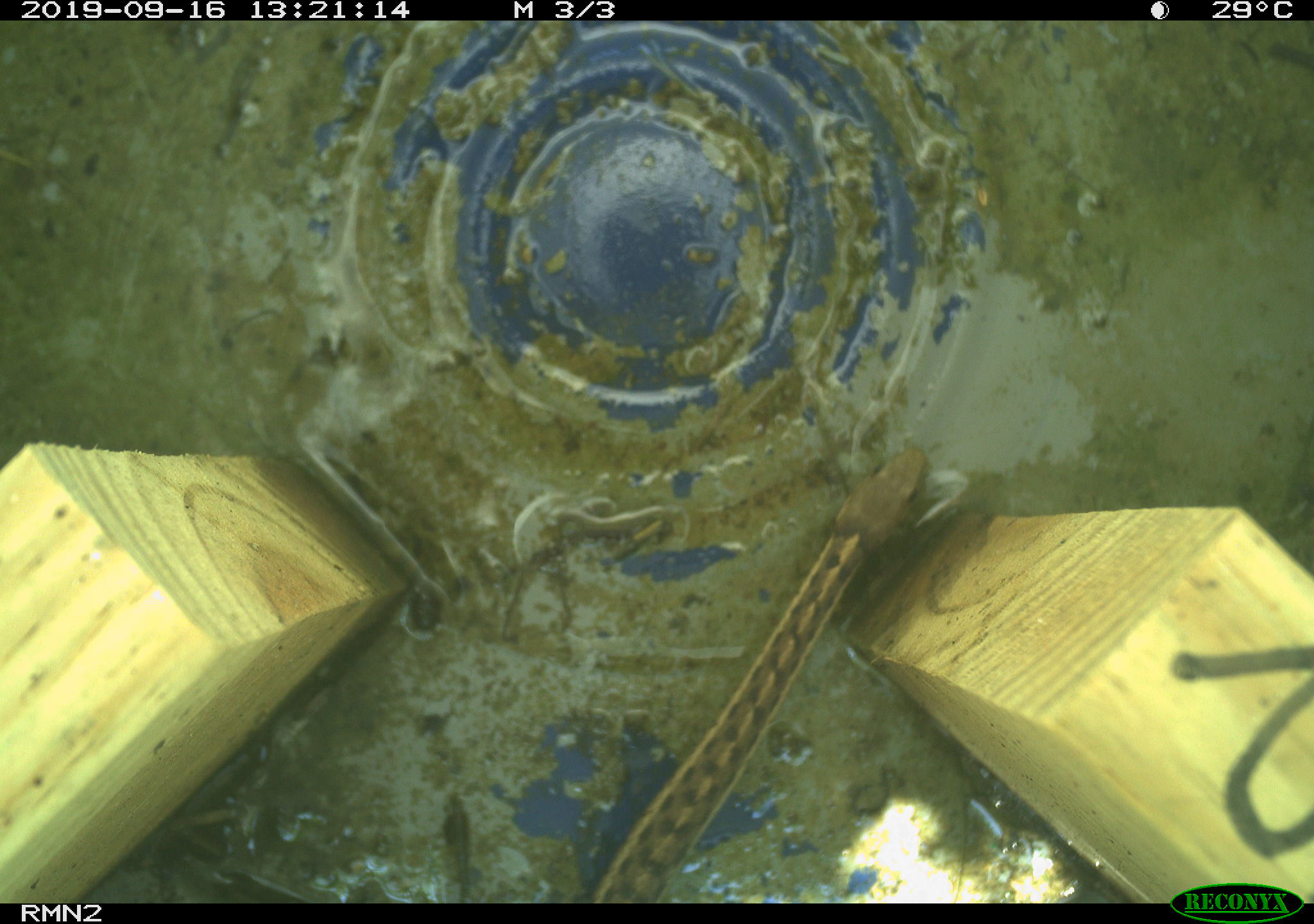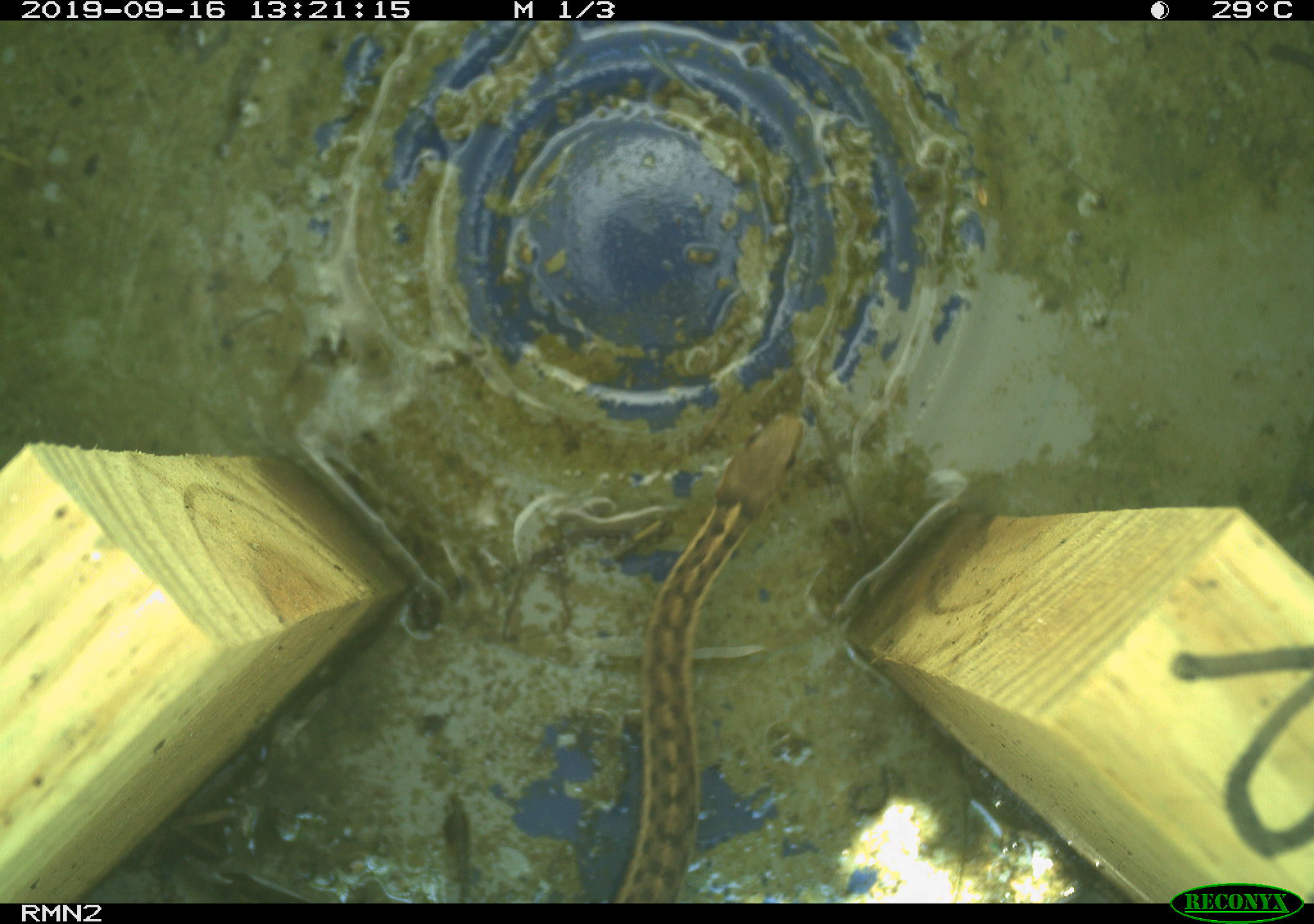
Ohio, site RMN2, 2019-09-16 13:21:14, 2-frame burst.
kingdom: Animalia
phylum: Chordata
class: Reptilia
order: Squamata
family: Colubridae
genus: Thamnophis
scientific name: Thamnophis sirtalis sirtalis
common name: eastern gartersnake